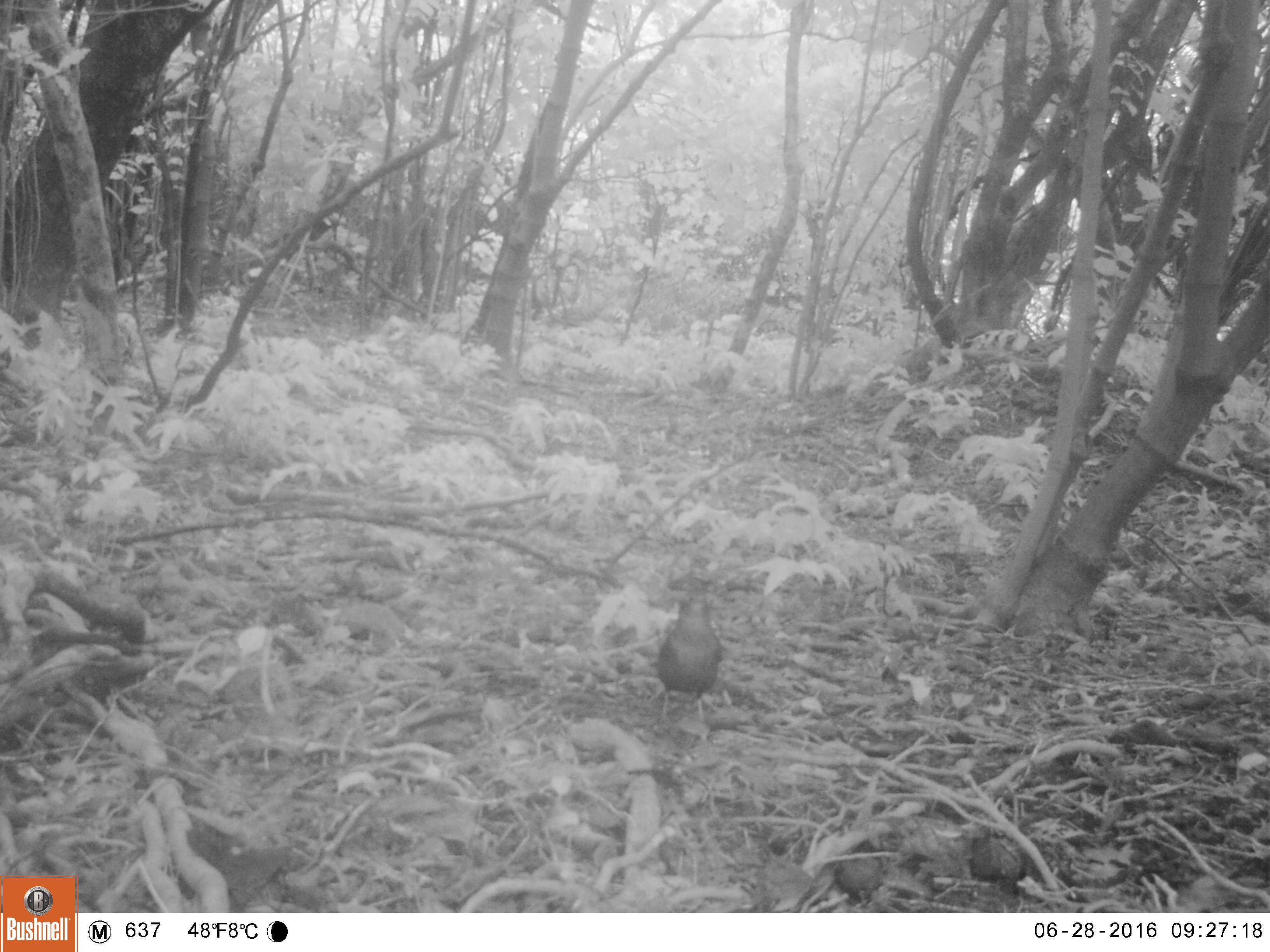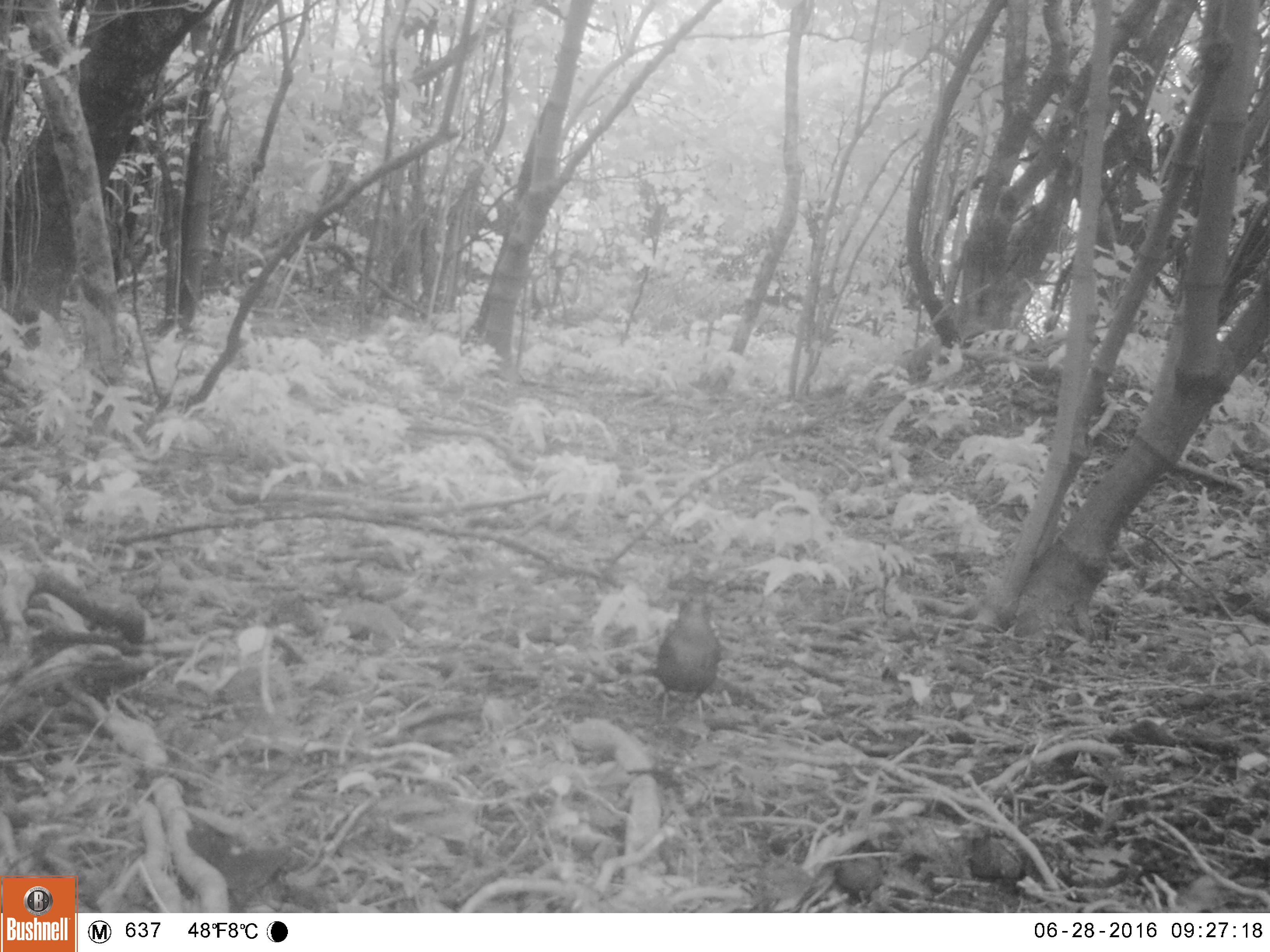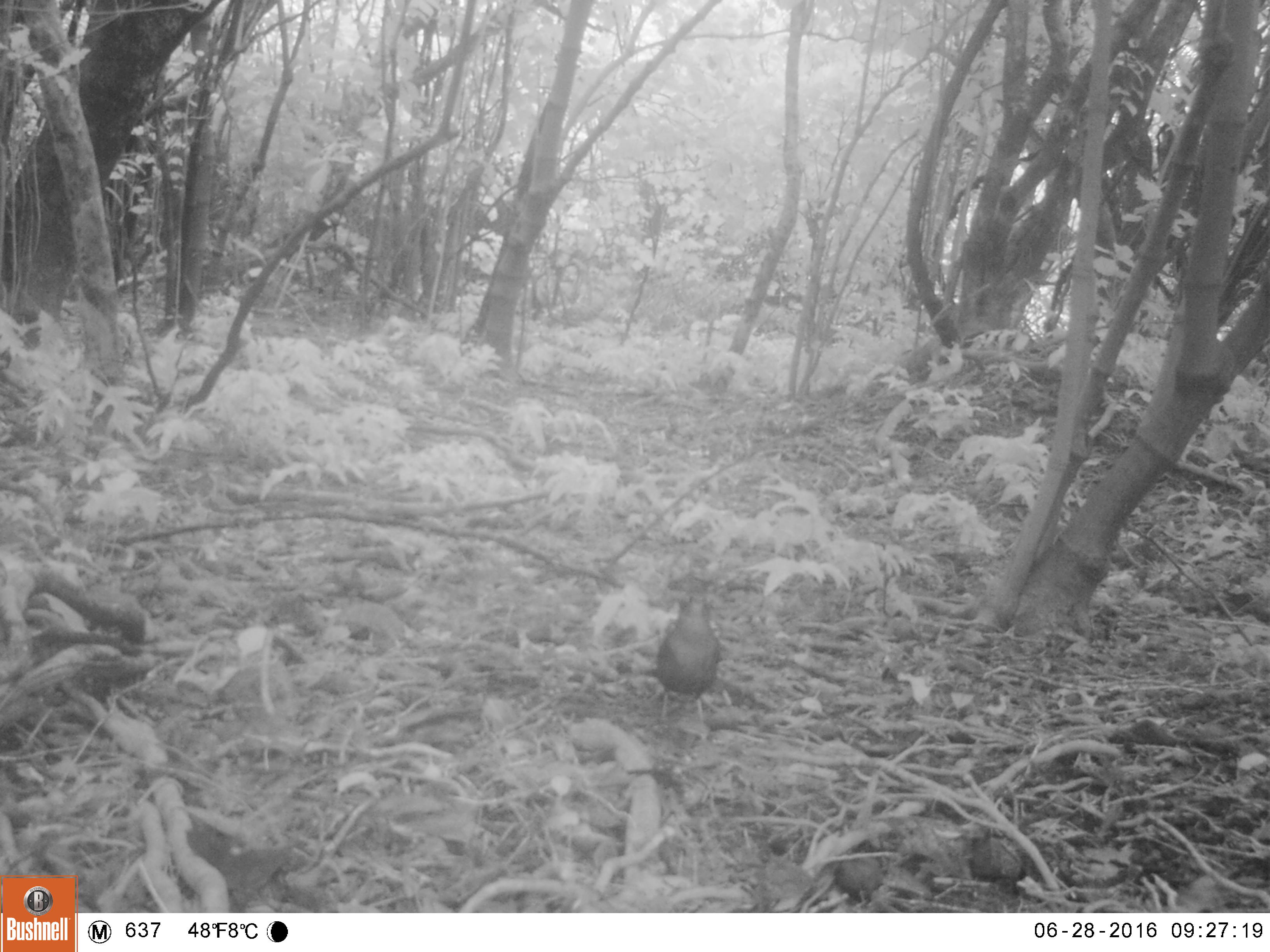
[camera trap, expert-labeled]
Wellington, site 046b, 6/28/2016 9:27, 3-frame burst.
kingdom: Animalia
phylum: Chordata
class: Aves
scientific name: Aves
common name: bird